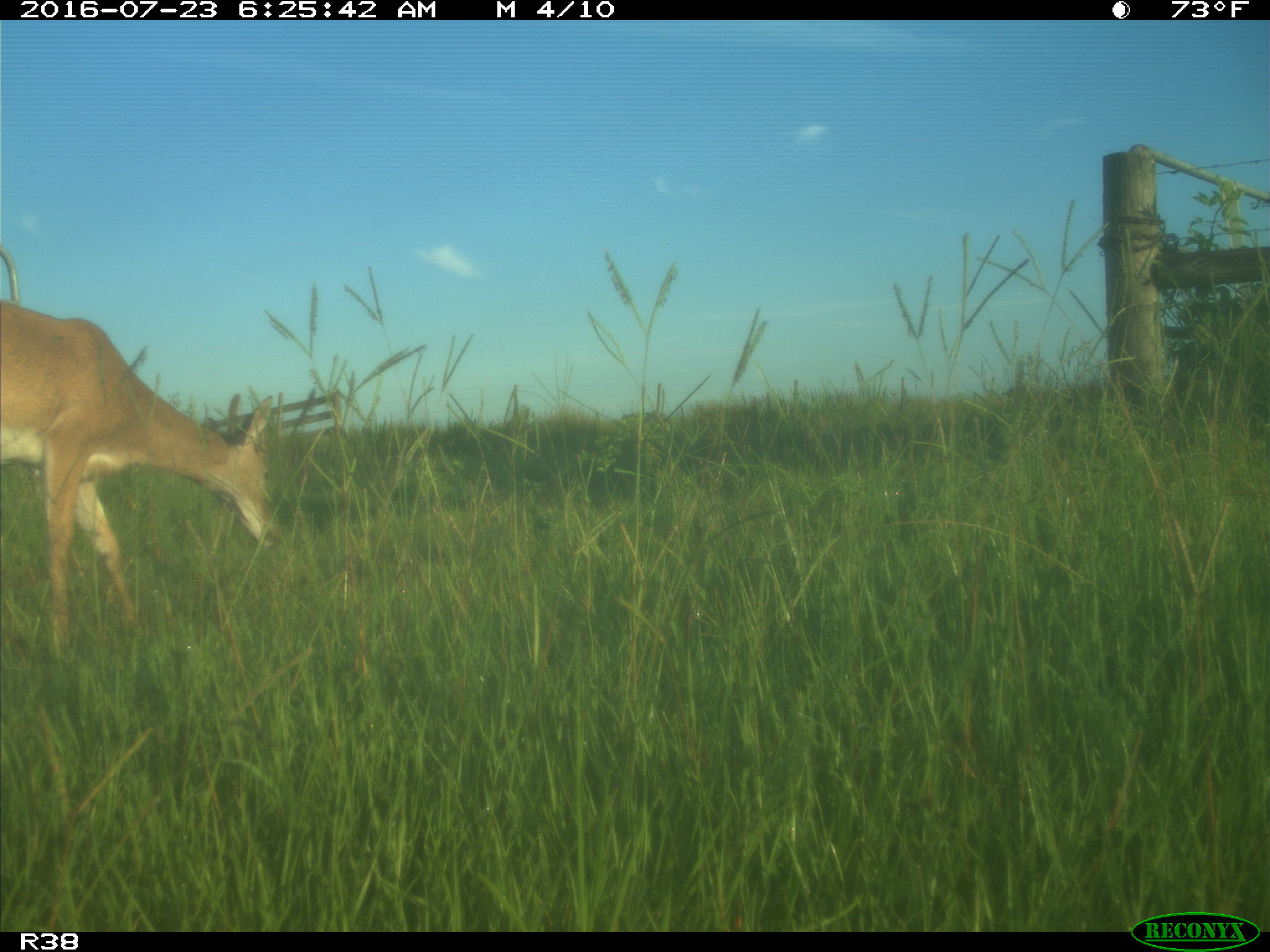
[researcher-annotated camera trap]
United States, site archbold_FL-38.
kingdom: Animalia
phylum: Chordata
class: Mammalia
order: Artiodactyla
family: Cervidae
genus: Odocoileus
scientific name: Odocoileus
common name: deer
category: unidentified deer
Unidentified deer (deer) (Odocoileus).